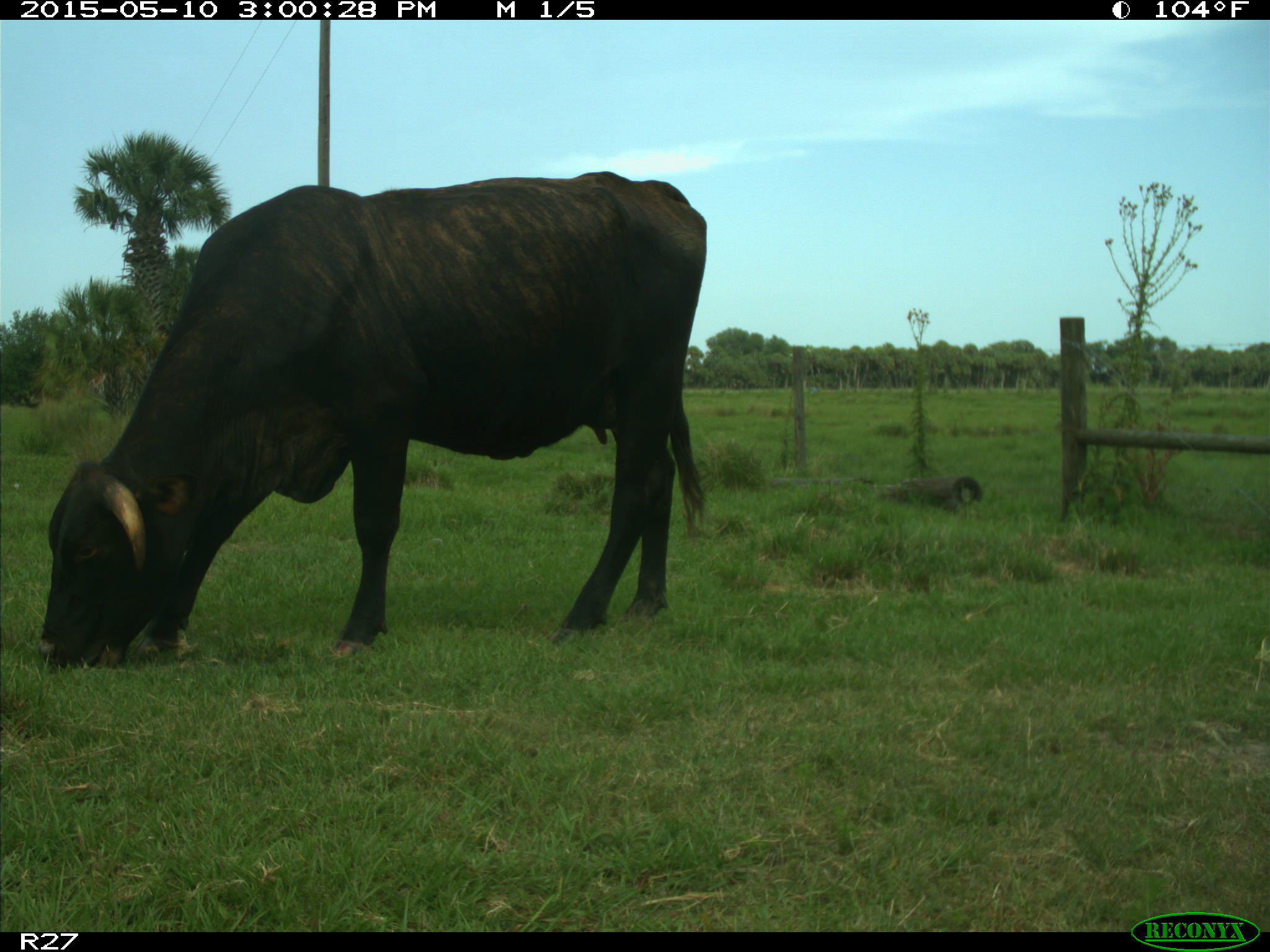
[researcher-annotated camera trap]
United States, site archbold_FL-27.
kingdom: Animalia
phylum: Chordata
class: Mammalia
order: Artiodactyla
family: Bovidae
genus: Bos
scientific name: Bos taurus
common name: domestic cow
Bos taurus (domestic cow).